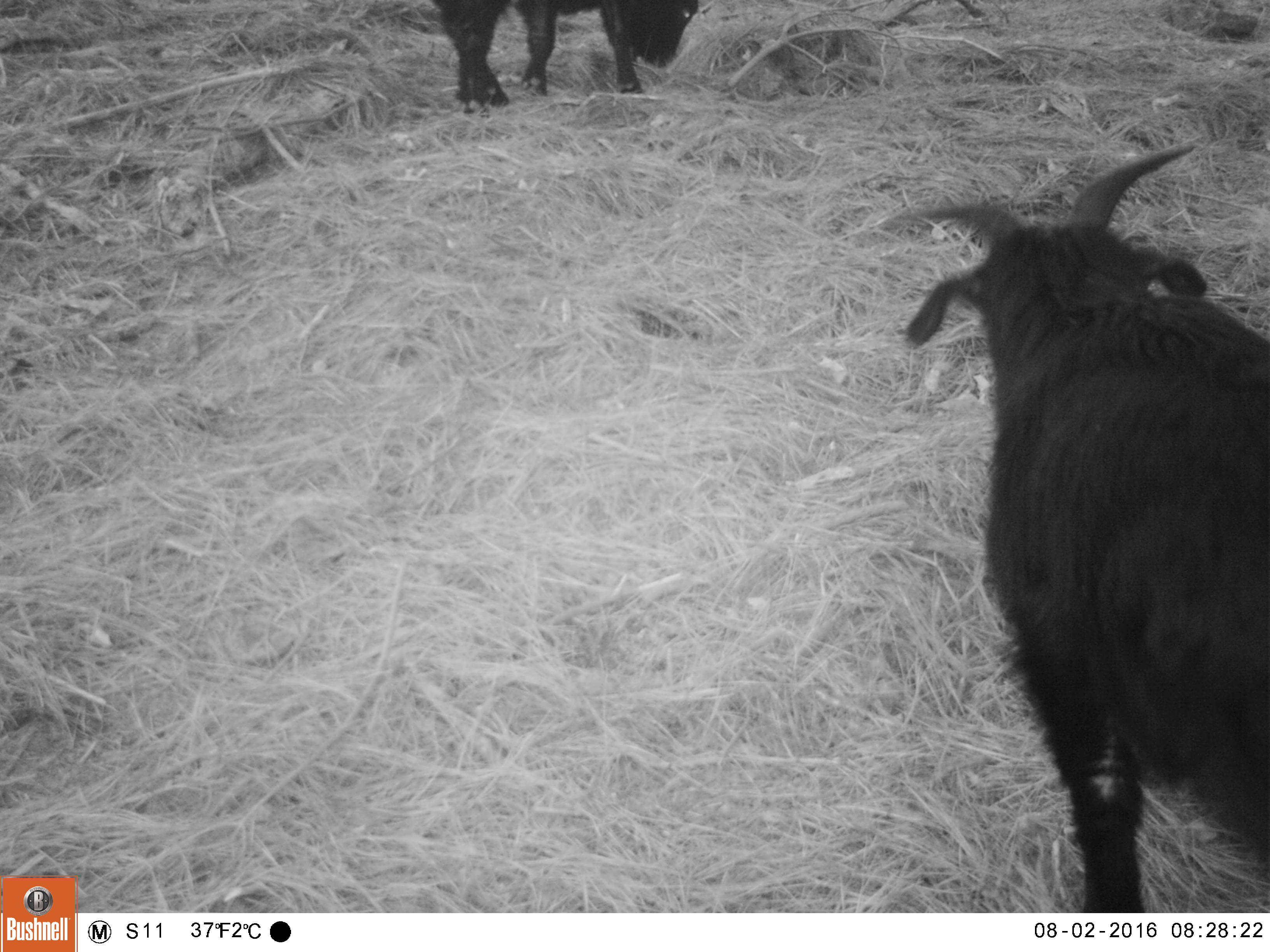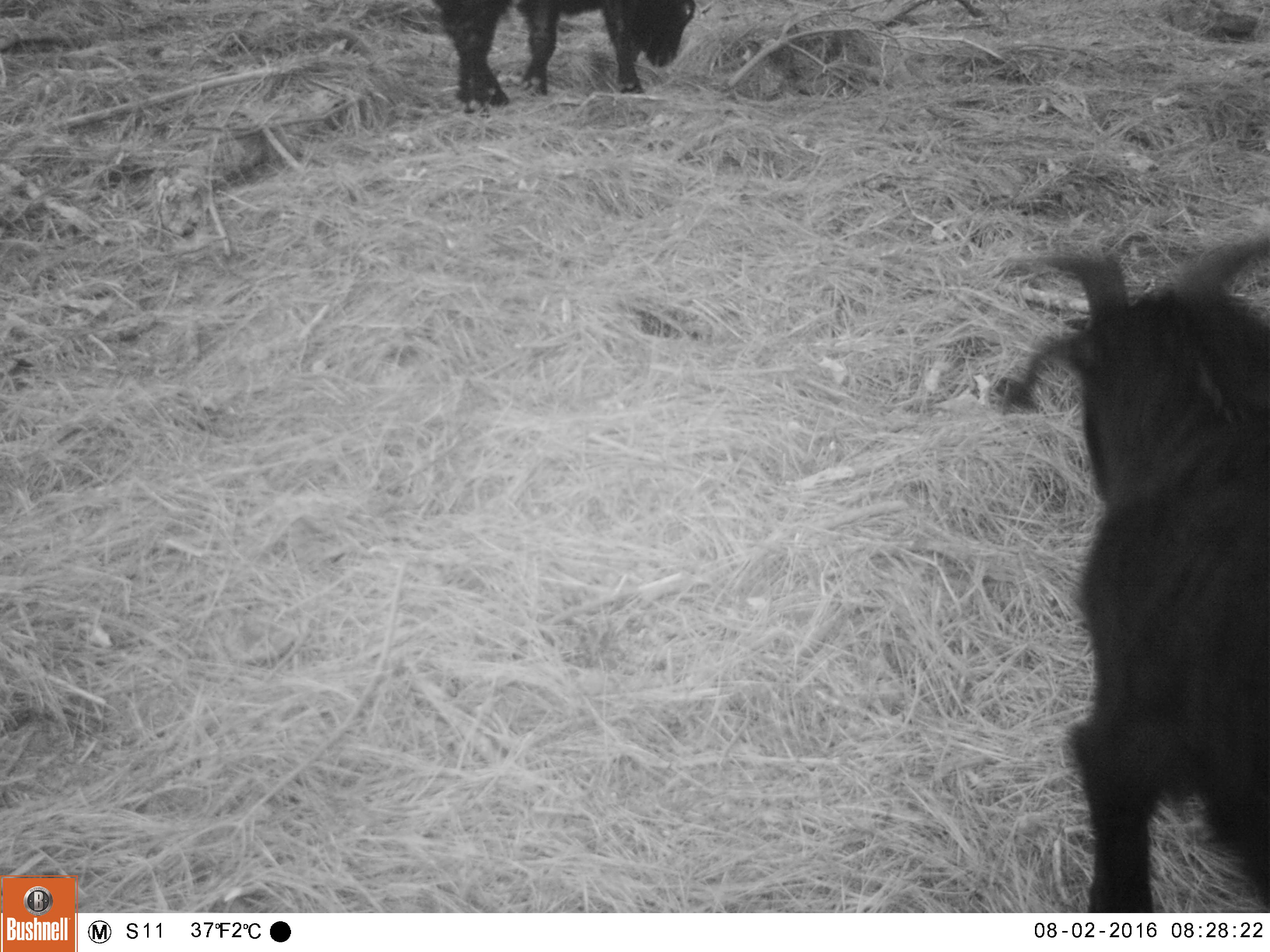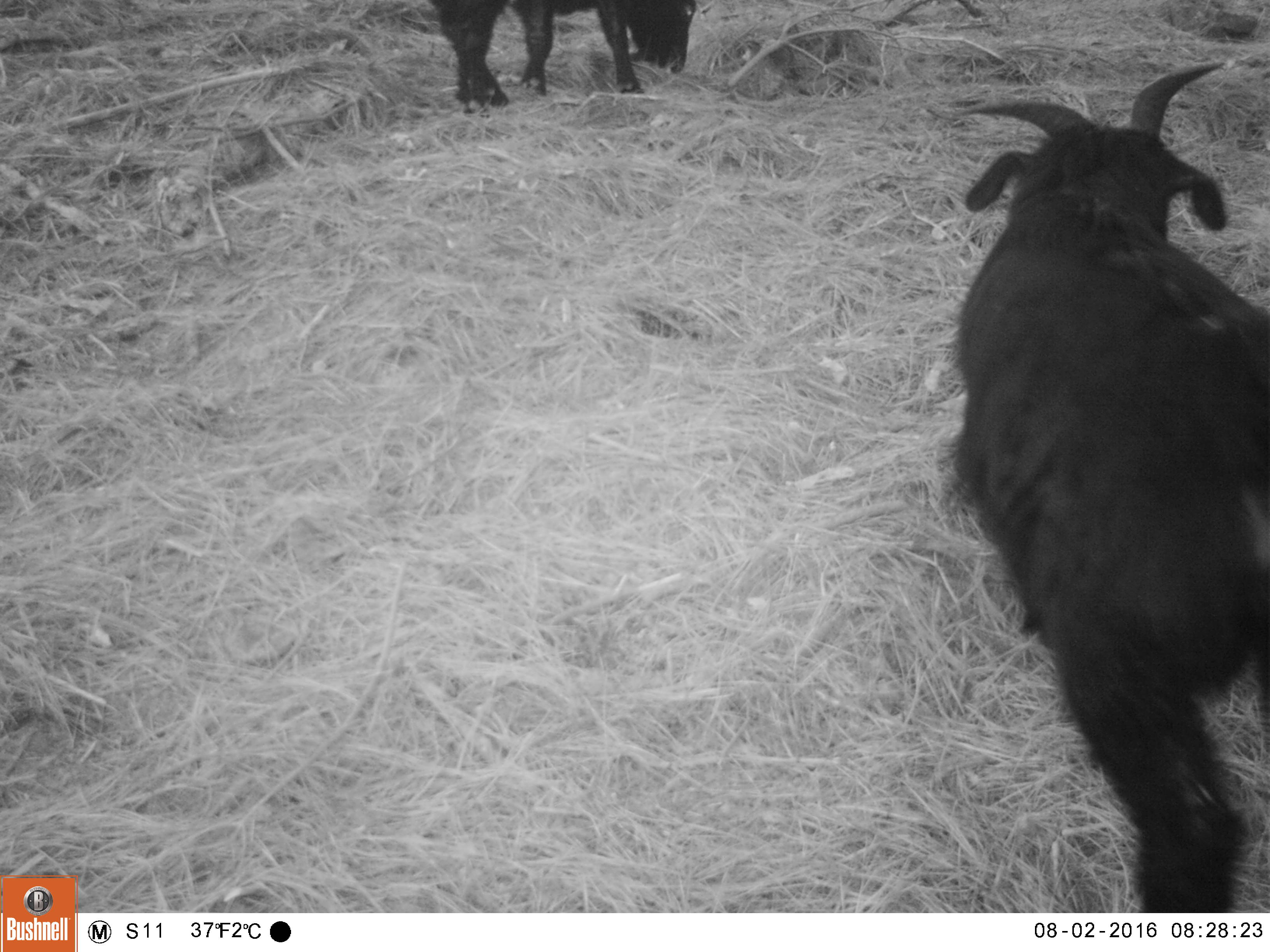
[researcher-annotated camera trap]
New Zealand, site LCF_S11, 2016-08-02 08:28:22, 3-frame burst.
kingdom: Animalia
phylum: Chordata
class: Mammalia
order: Artiodactyla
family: Bovidae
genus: Capra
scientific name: Capra hircus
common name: goat